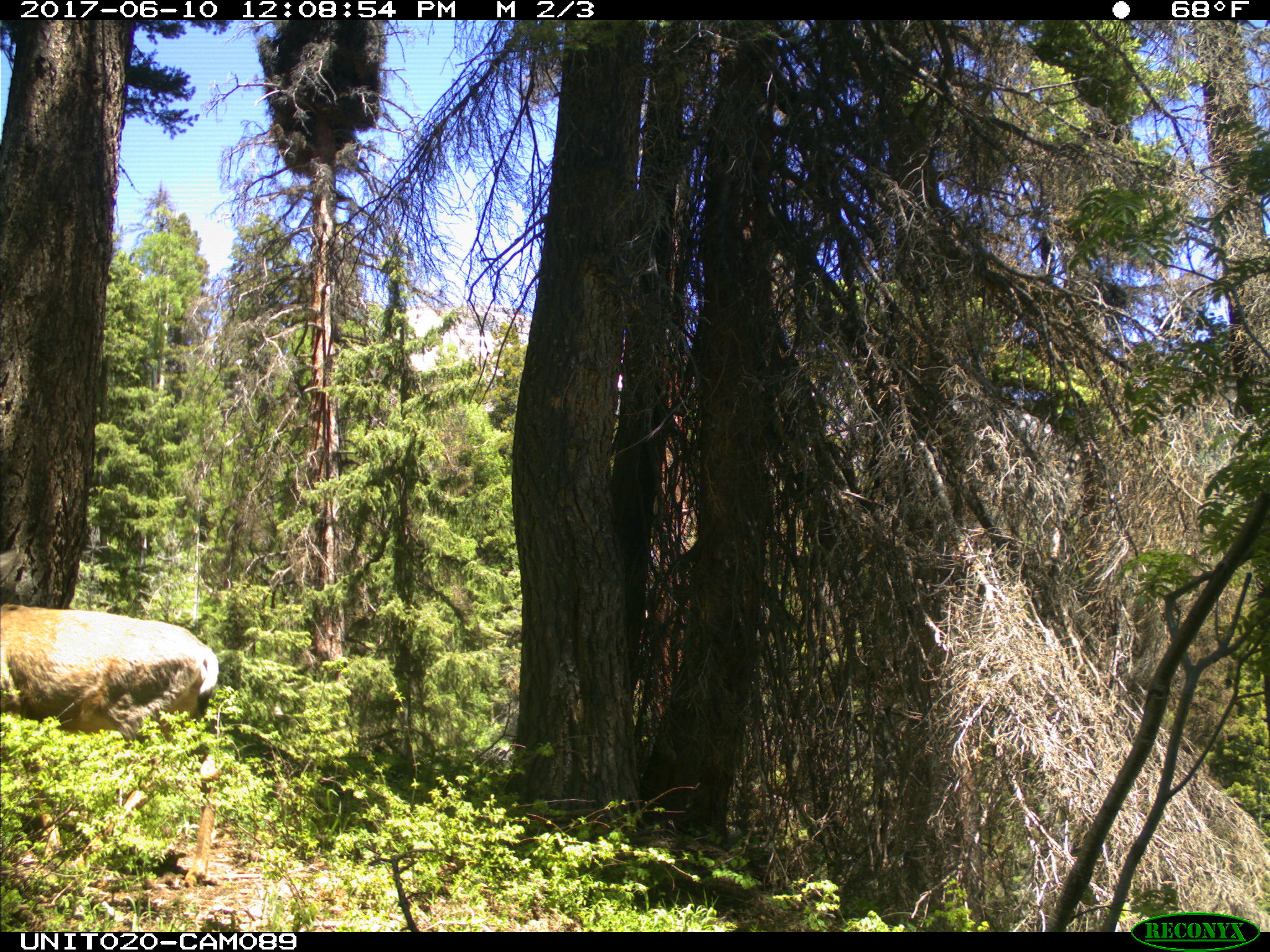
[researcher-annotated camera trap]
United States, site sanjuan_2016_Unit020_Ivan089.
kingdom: Animalia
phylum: Chordata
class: Mammalia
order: Artiodactyla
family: Cervidae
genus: Odocoileus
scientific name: Odocoileus hemionus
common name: mule deer